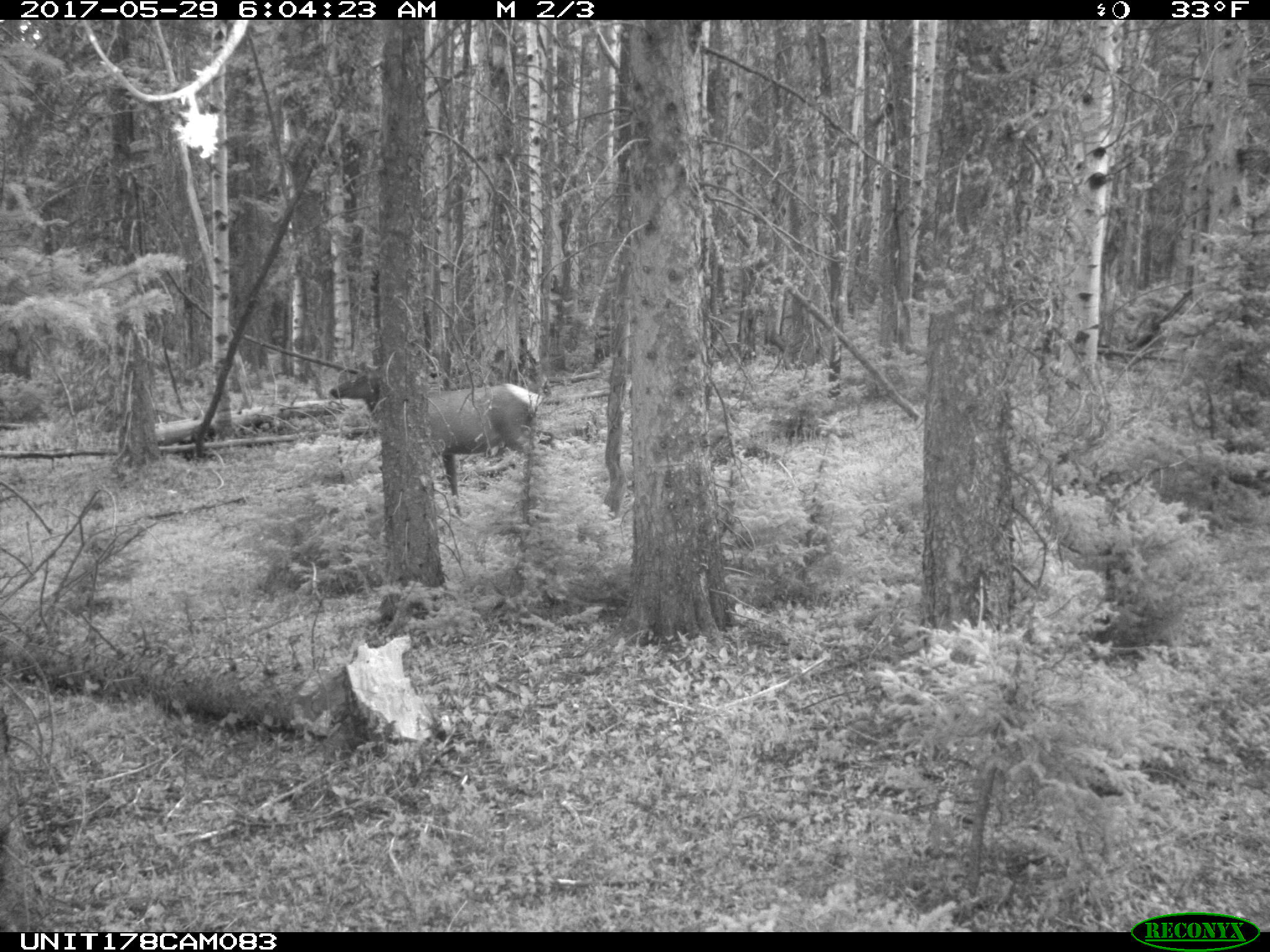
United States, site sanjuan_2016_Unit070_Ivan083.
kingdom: Animalia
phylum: Chordata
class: Mammalia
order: Artiodactyla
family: Cervidae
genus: Cervus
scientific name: Cervus elaphus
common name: red deer